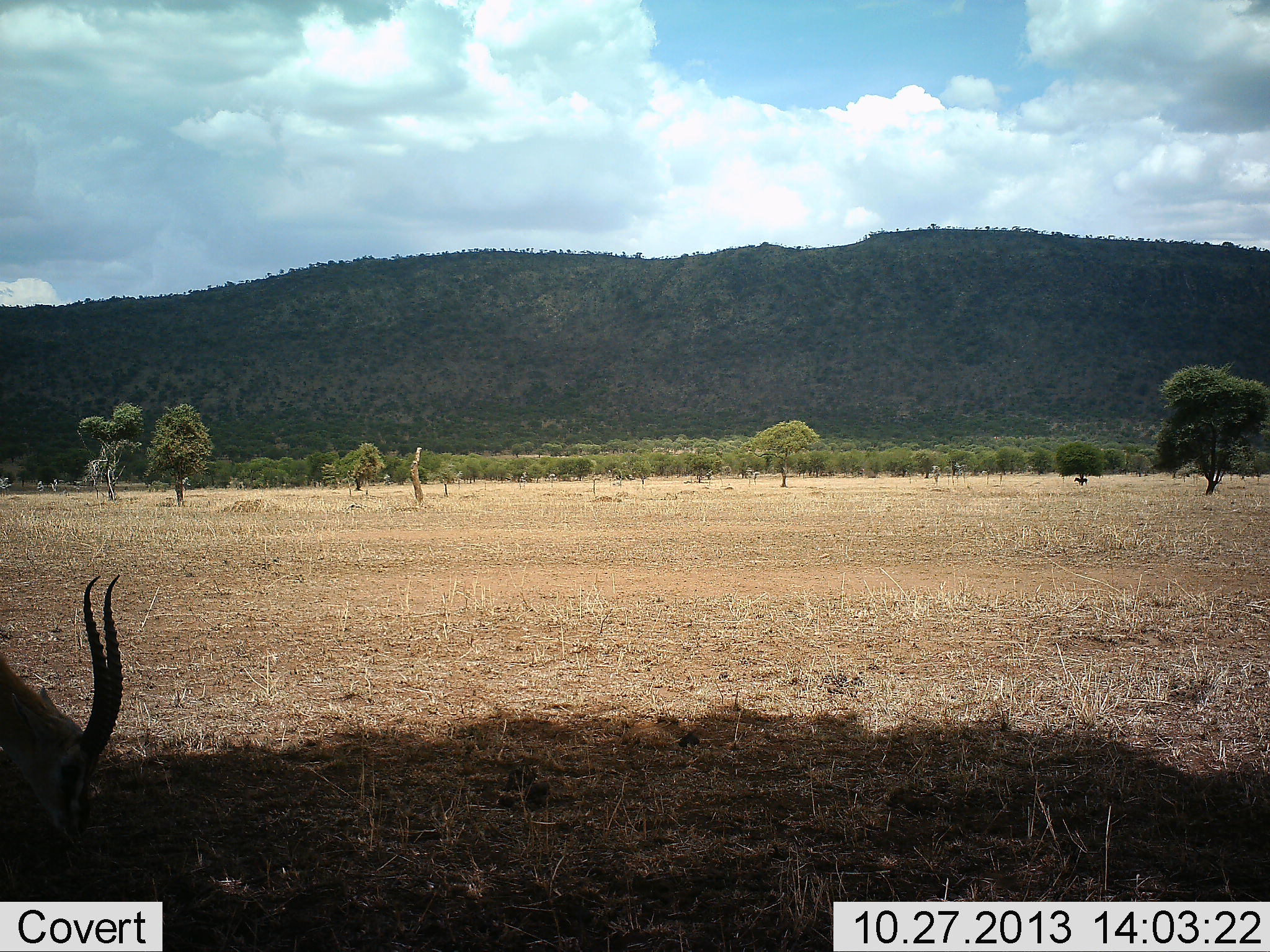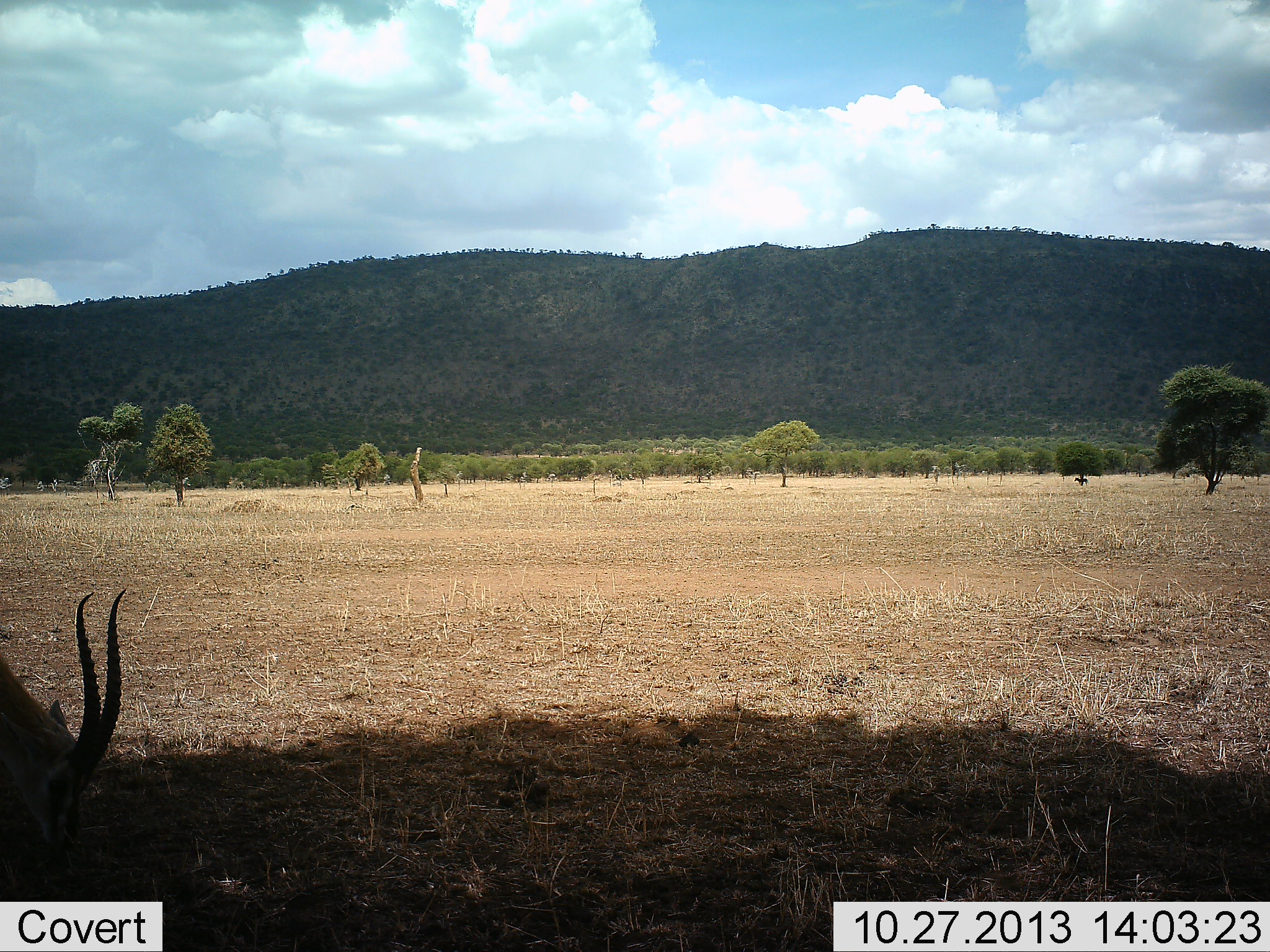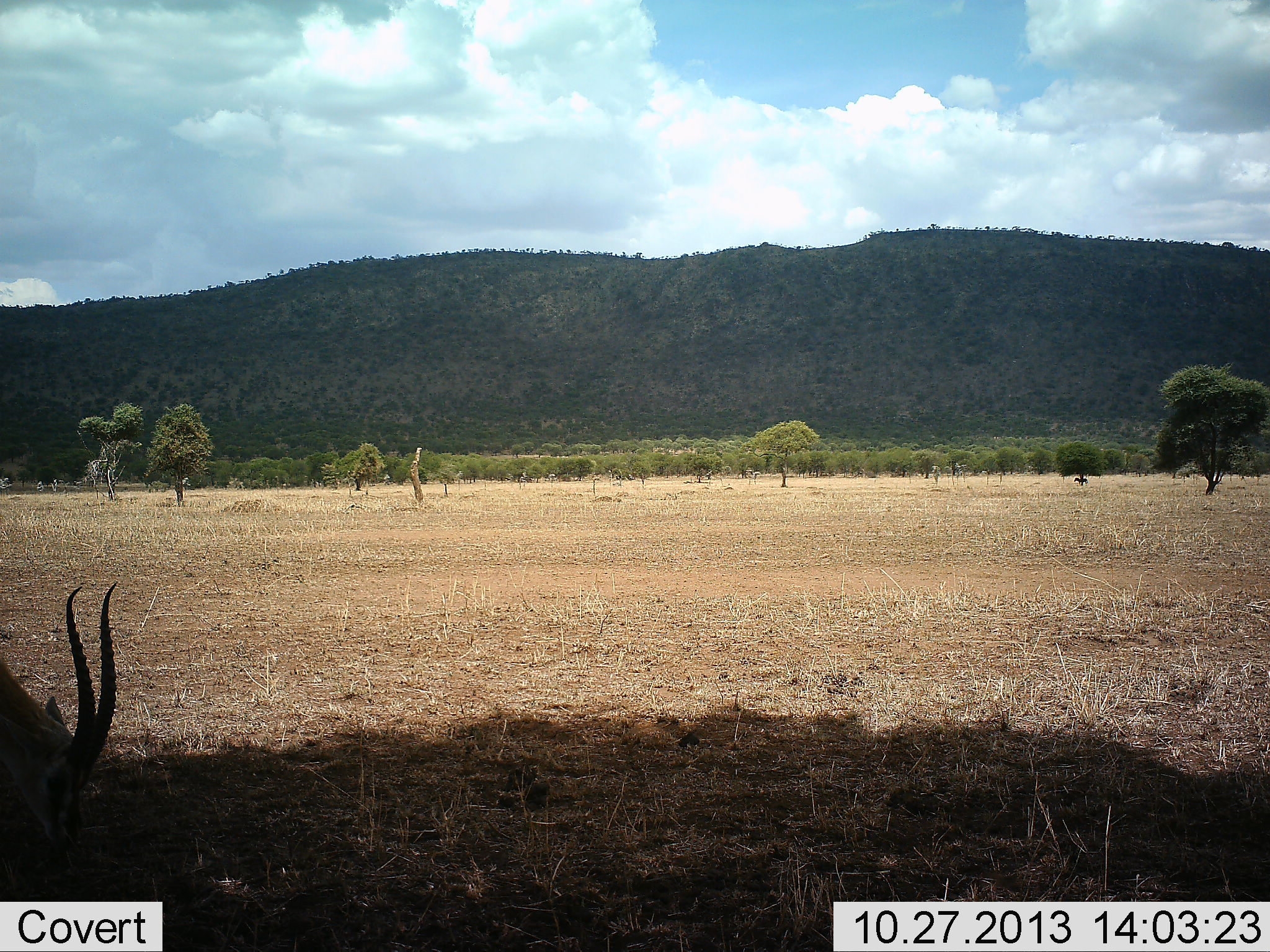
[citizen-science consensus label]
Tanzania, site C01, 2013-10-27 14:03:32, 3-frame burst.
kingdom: Animalia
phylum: Chordata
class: Mammalia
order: Artiodactyla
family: Bovidae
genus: Eudorcas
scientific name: Eudorcas thomsonii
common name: thomson's gazelle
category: gazellethomsons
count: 1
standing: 20%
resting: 0%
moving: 0%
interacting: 0%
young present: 0%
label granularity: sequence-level